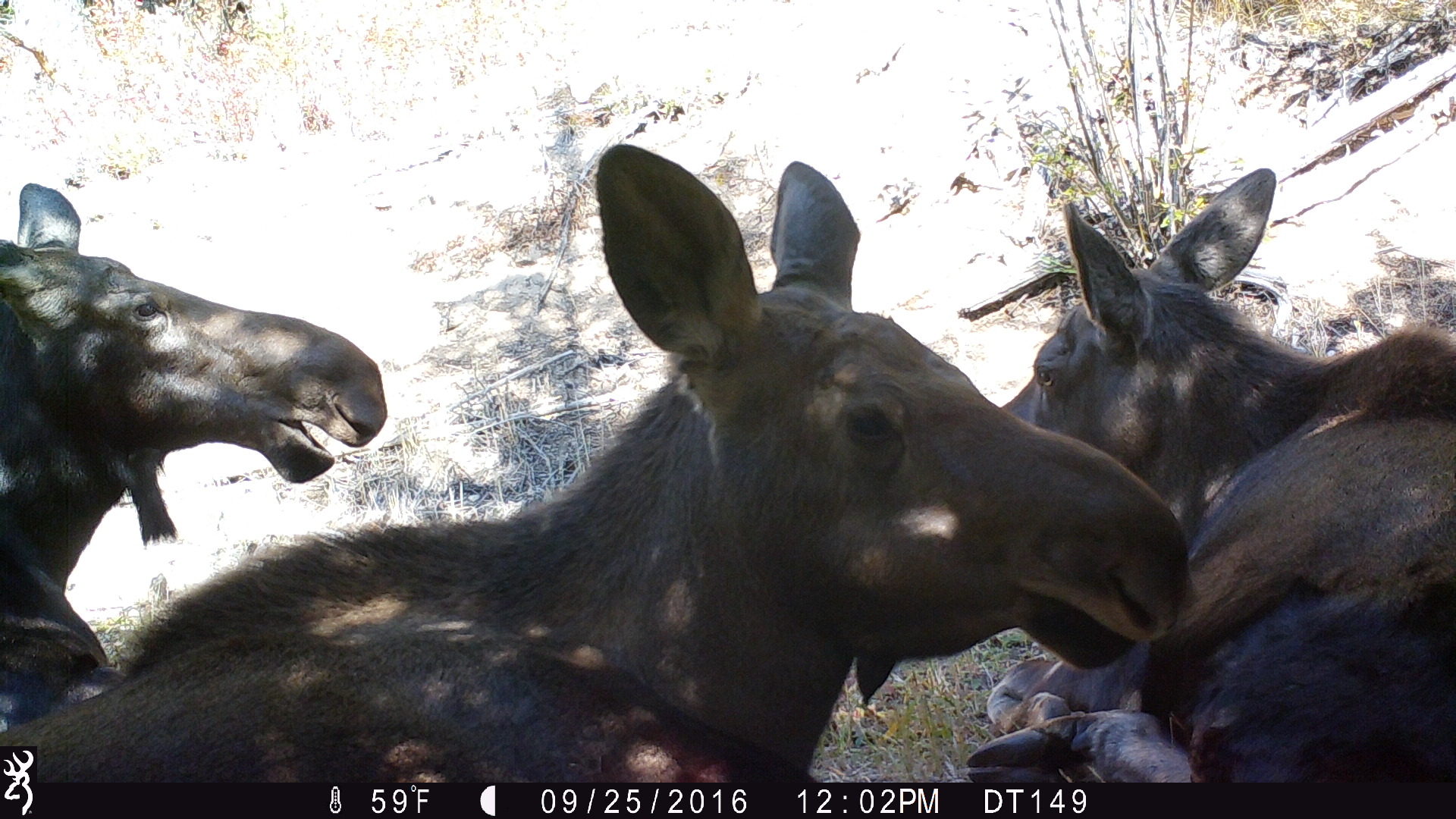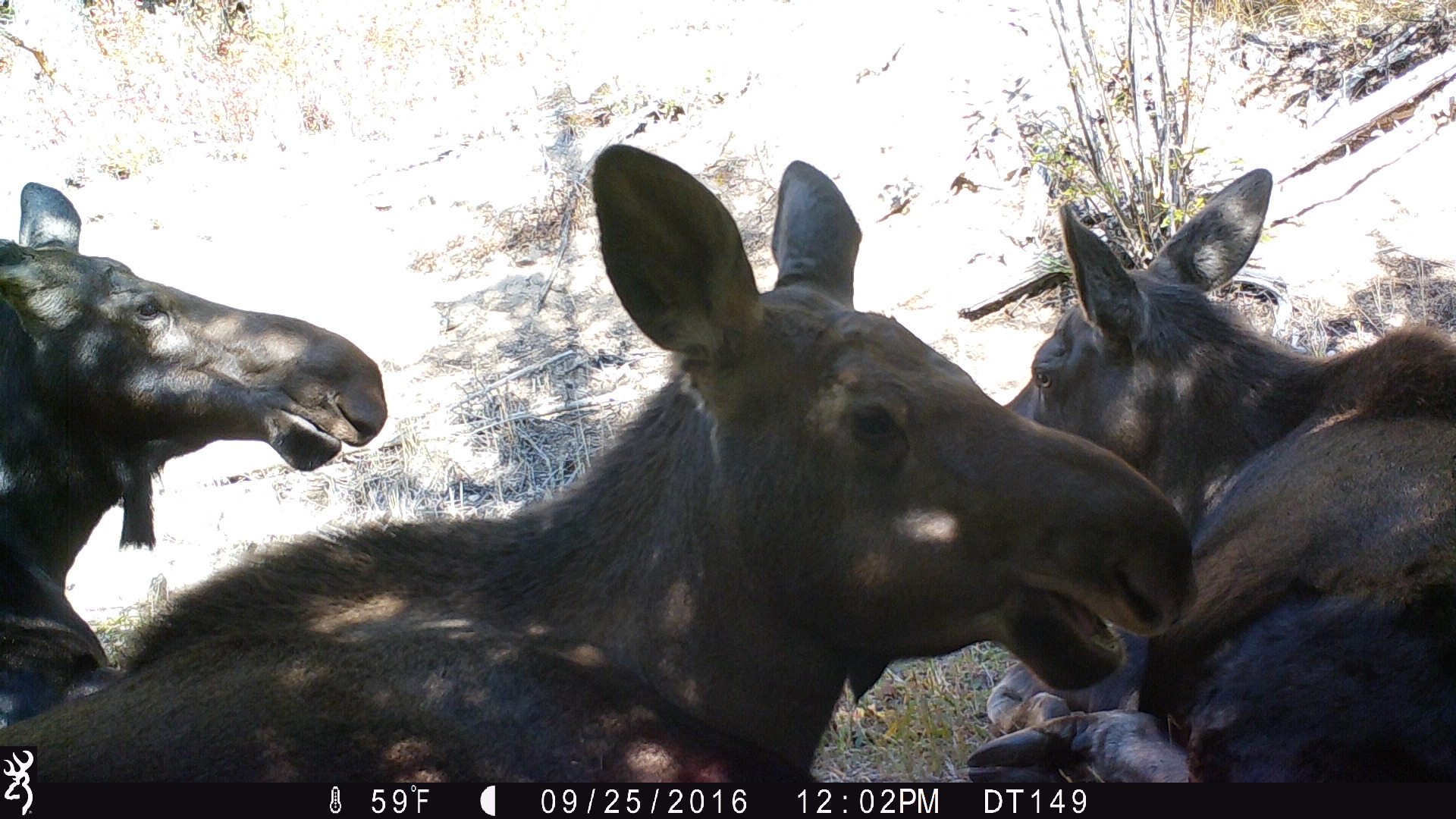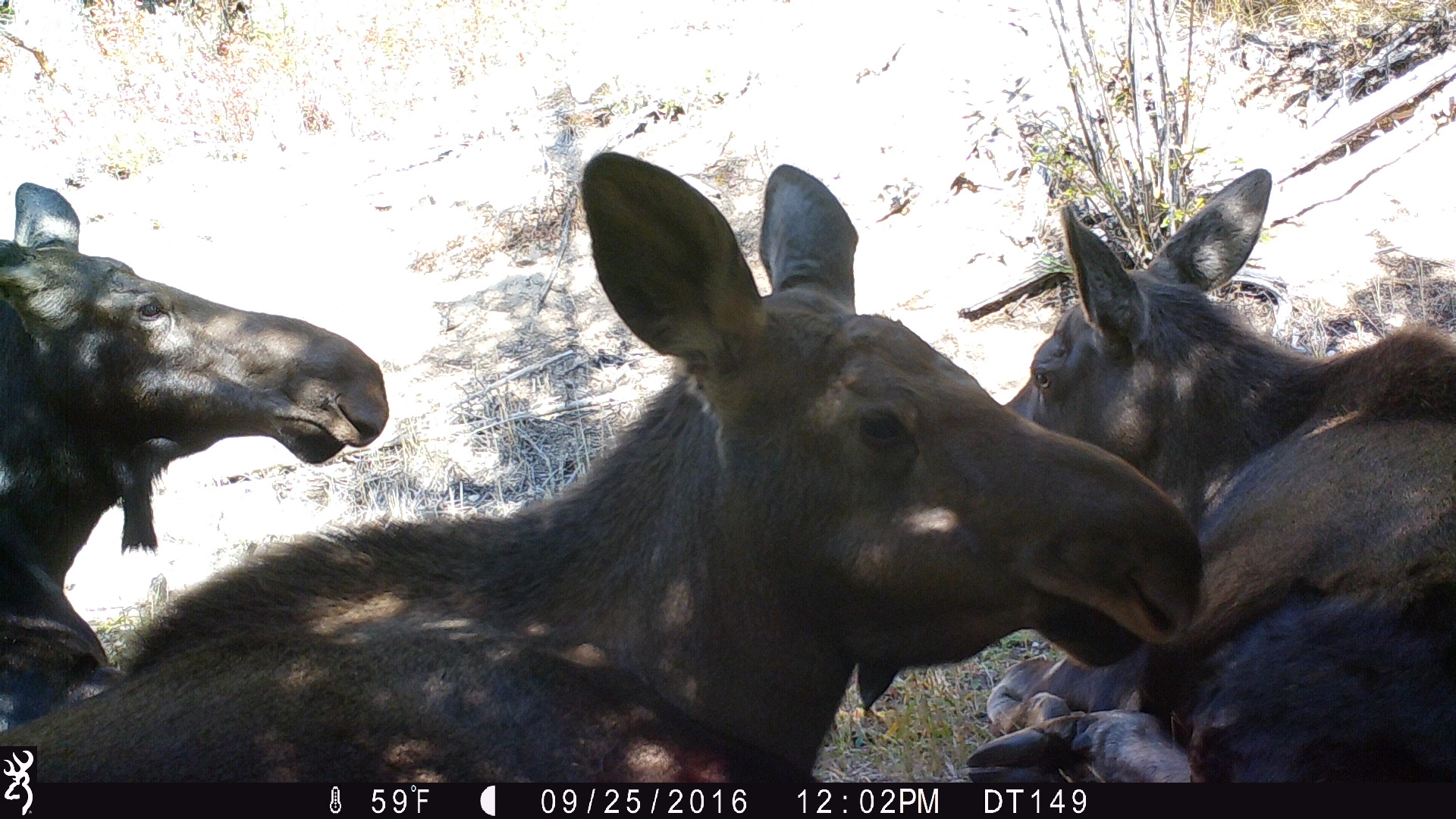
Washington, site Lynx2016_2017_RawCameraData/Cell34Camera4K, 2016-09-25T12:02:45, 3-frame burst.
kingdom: Animalia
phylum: Chordata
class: Mammalia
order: Artiodactyla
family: Cervidae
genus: Alces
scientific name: Alces alces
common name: moose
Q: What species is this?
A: Alces alces (moose).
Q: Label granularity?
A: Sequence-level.